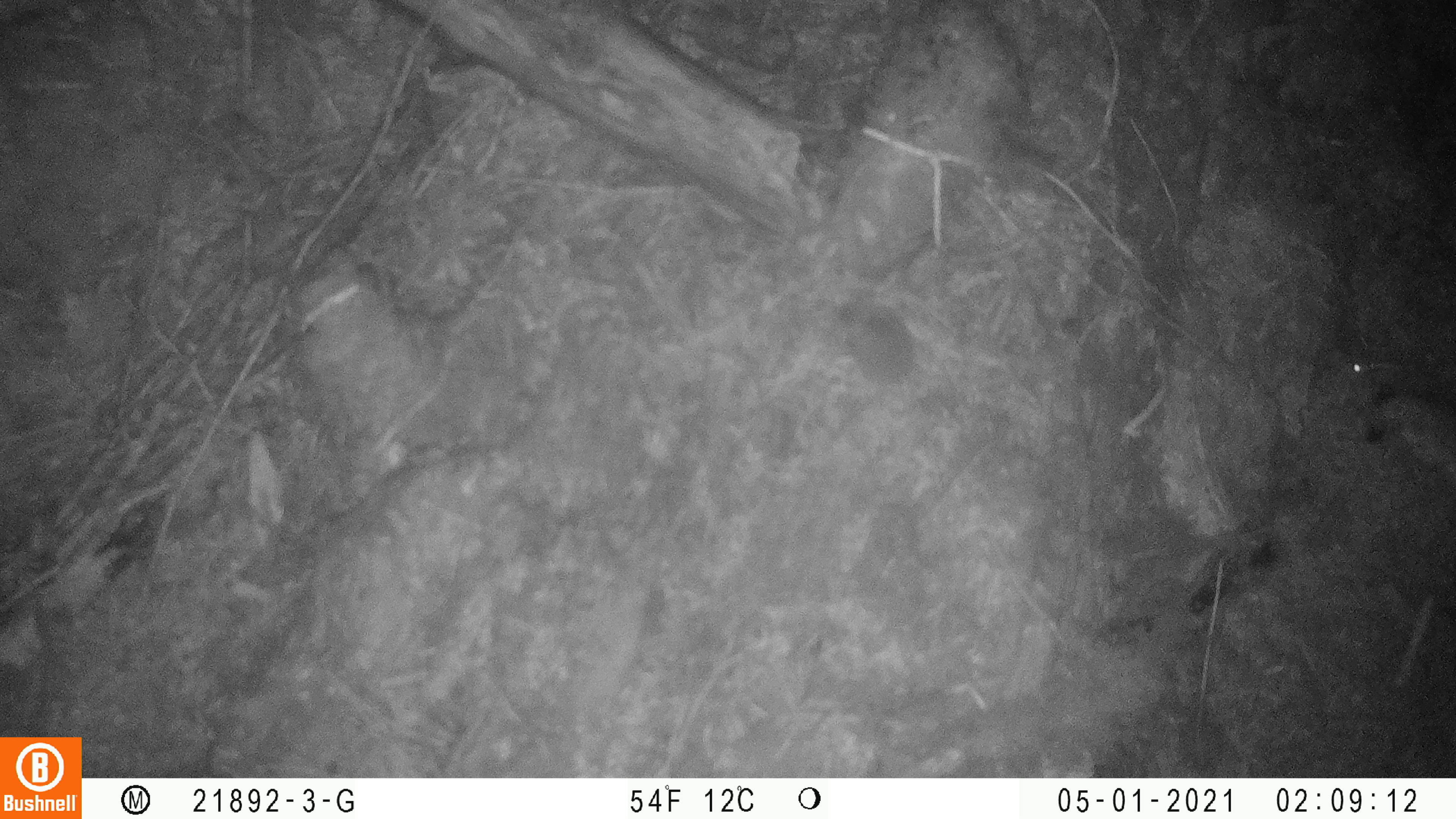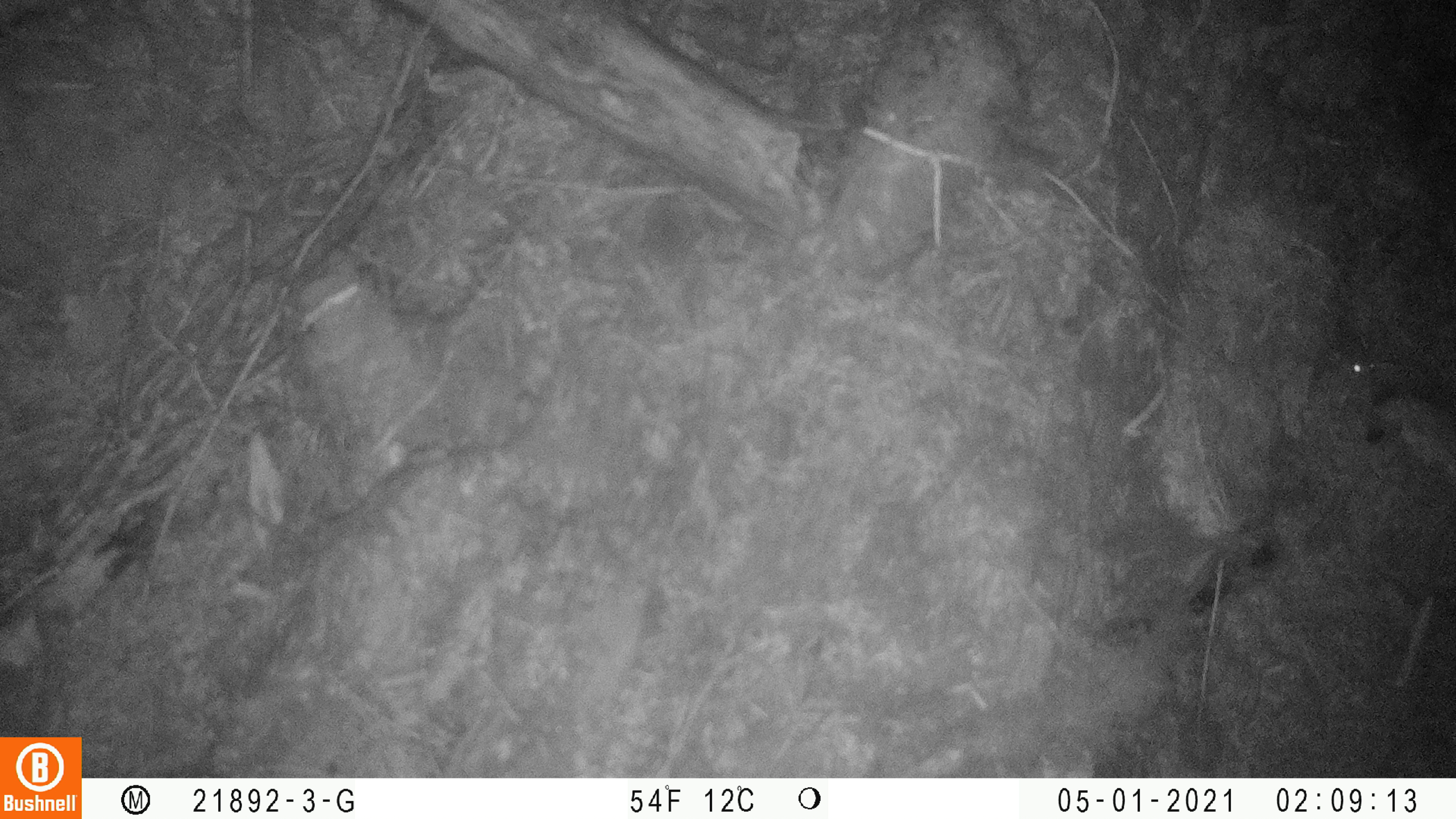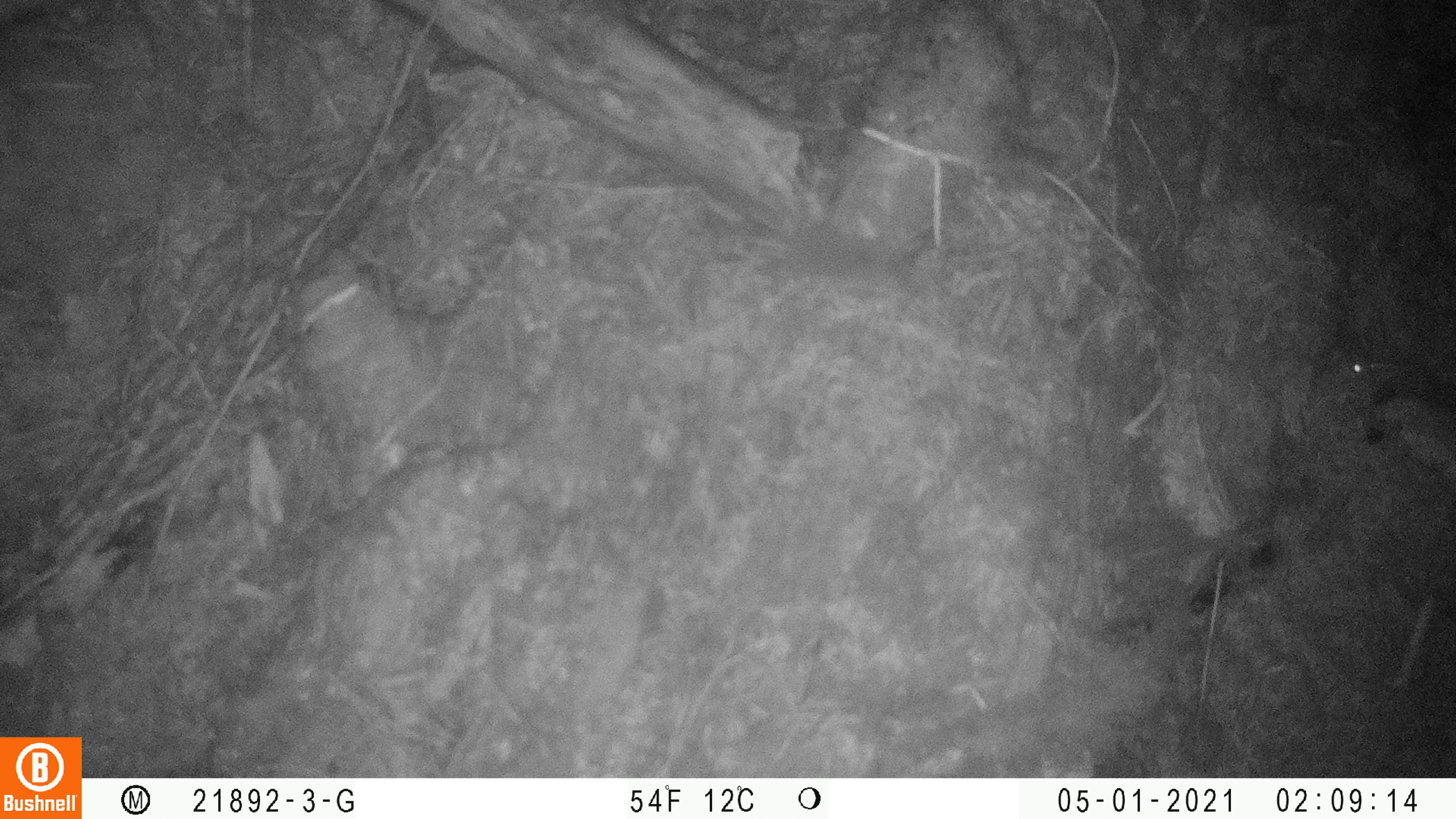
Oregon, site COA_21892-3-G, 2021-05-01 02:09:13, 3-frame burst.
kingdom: Animalia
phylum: Chordata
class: Mammalia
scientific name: Mammalia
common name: small mammal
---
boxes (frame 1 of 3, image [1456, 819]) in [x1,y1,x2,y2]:
small mammal: [793,261,1014,462]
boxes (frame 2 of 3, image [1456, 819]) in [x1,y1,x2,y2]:
small mammal: [617,161,758,337]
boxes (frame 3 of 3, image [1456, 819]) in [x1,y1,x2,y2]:
small mammal: [726,189,955,338]